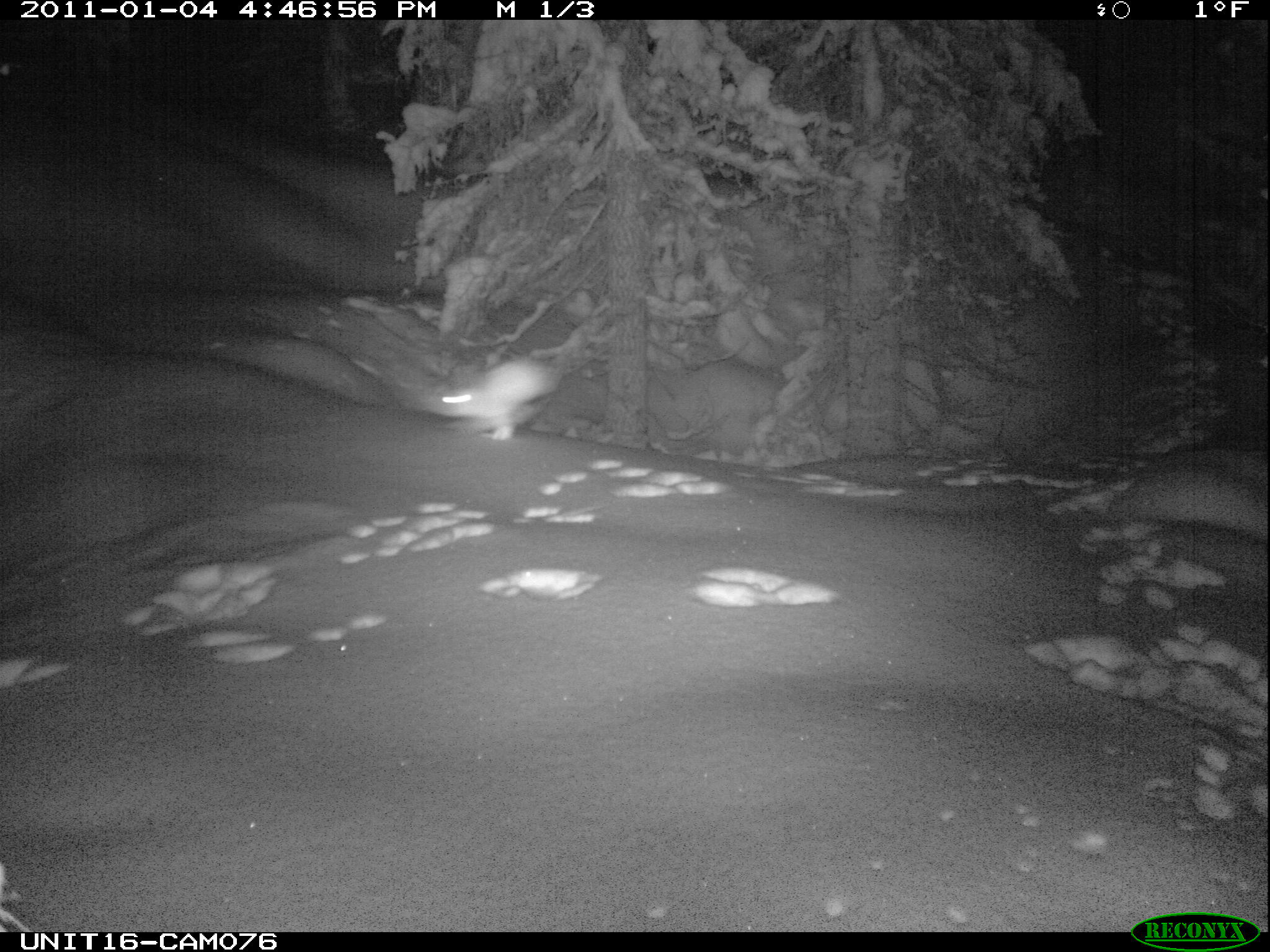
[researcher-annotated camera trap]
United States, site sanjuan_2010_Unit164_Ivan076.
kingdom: Animalia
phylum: Chordata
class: Mammalia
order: Lagomorpha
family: Leporidae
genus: Lepus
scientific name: Lepus americanus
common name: snowshoe hare